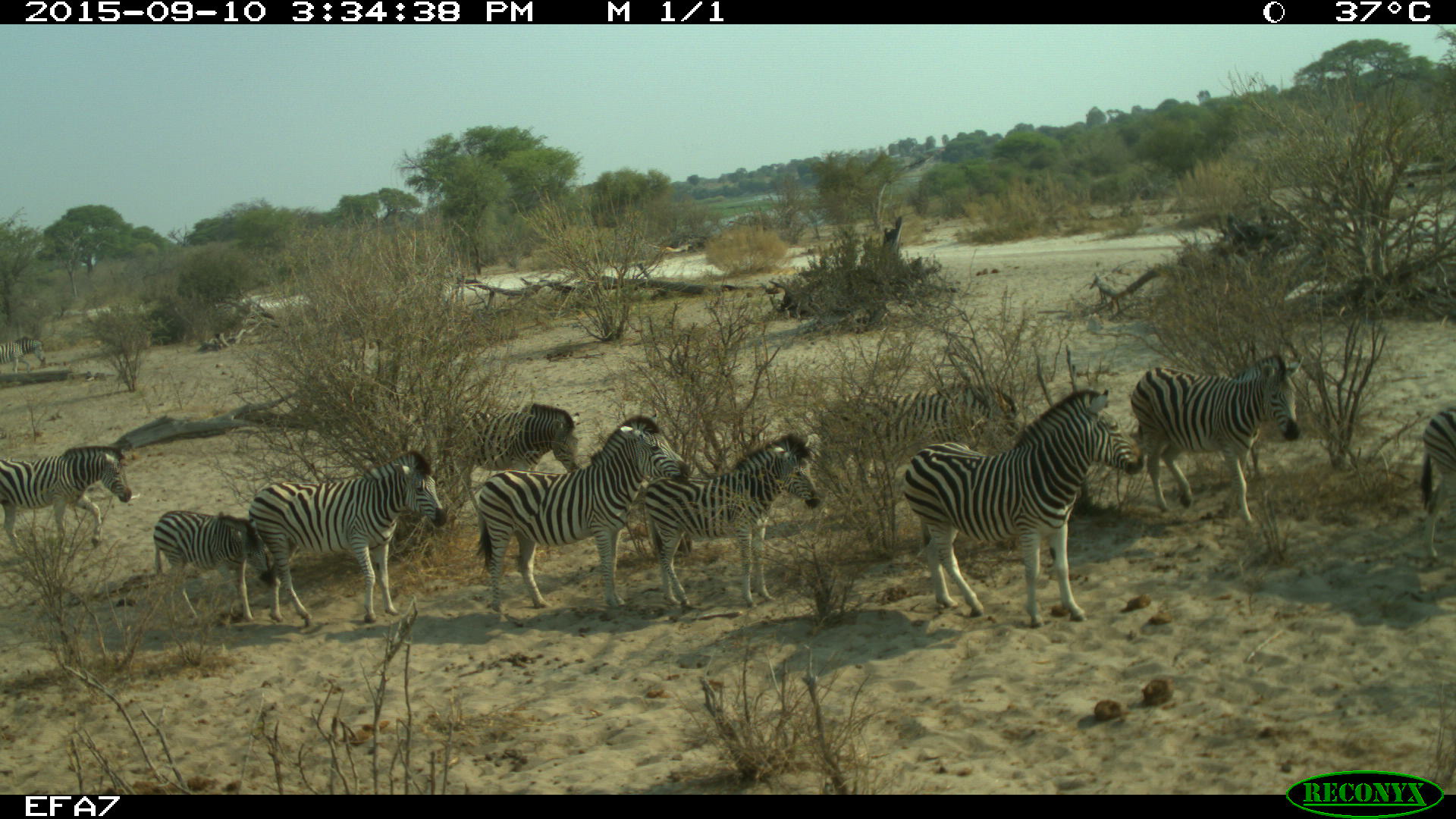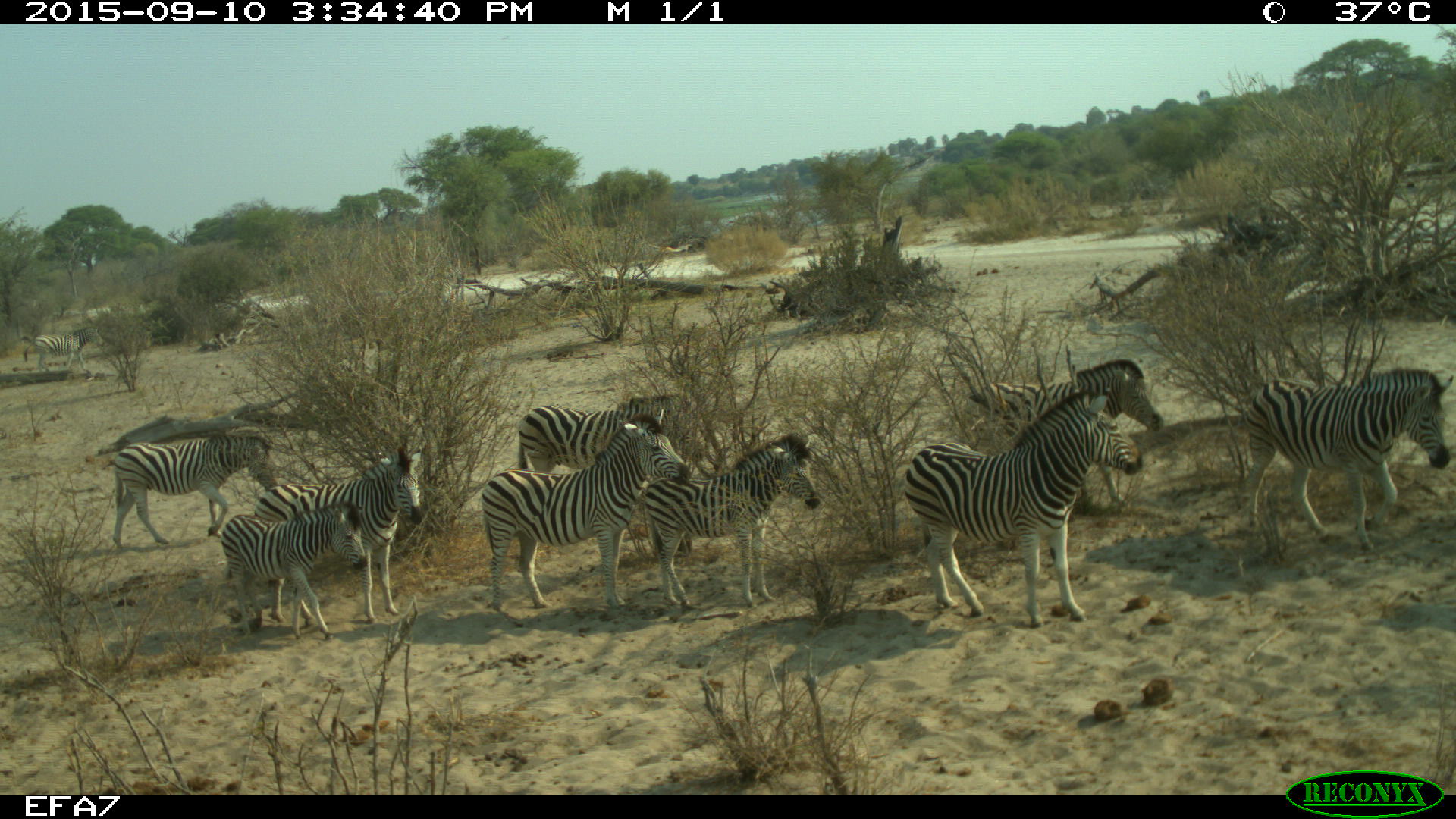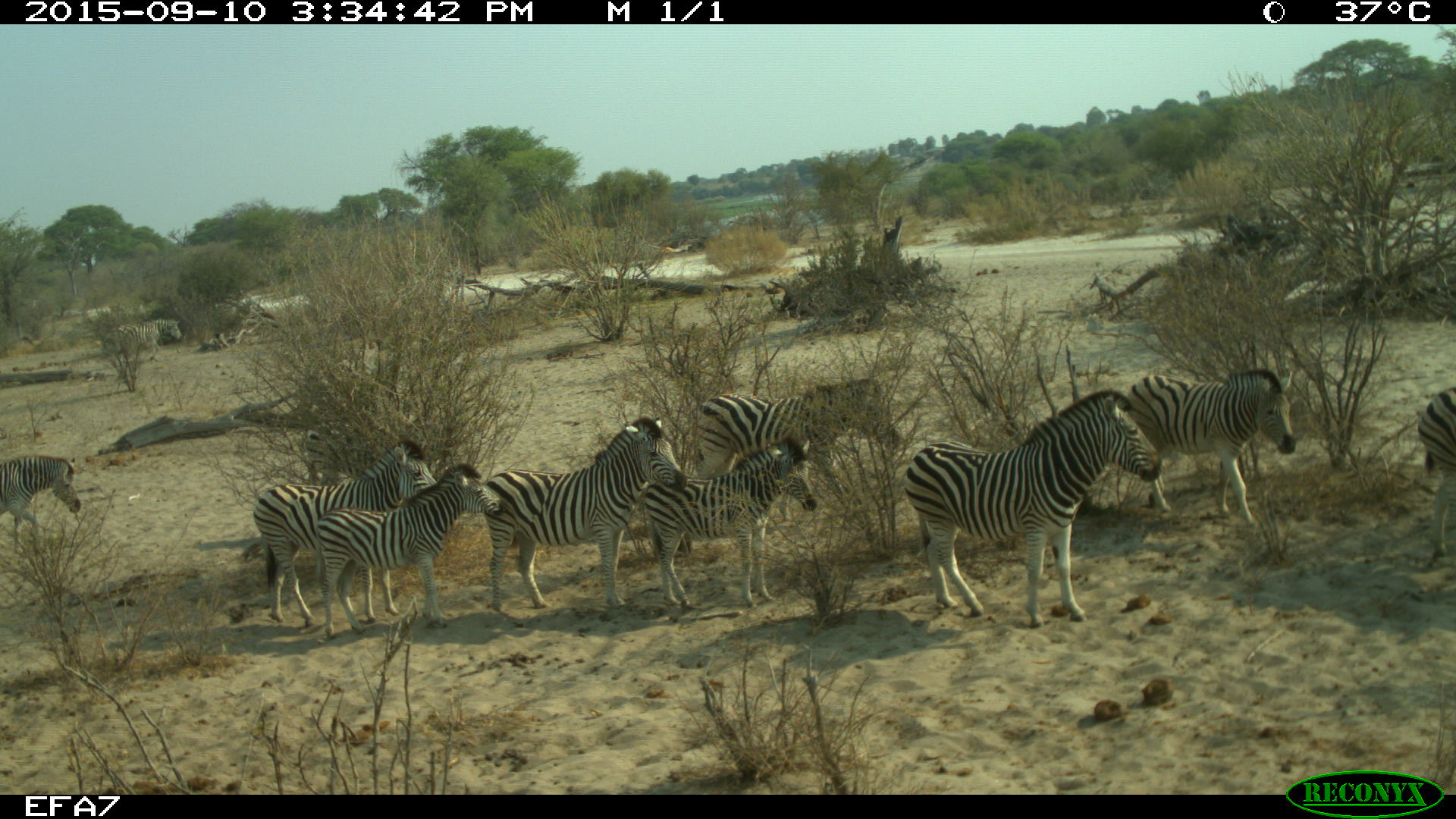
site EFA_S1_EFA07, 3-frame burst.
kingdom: Animalia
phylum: Chordata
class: Mammalia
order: Perissodactyla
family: Equidae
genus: Equus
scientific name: Equus quagga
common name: plains zebra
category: zebraplains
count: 11-50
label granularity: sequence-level